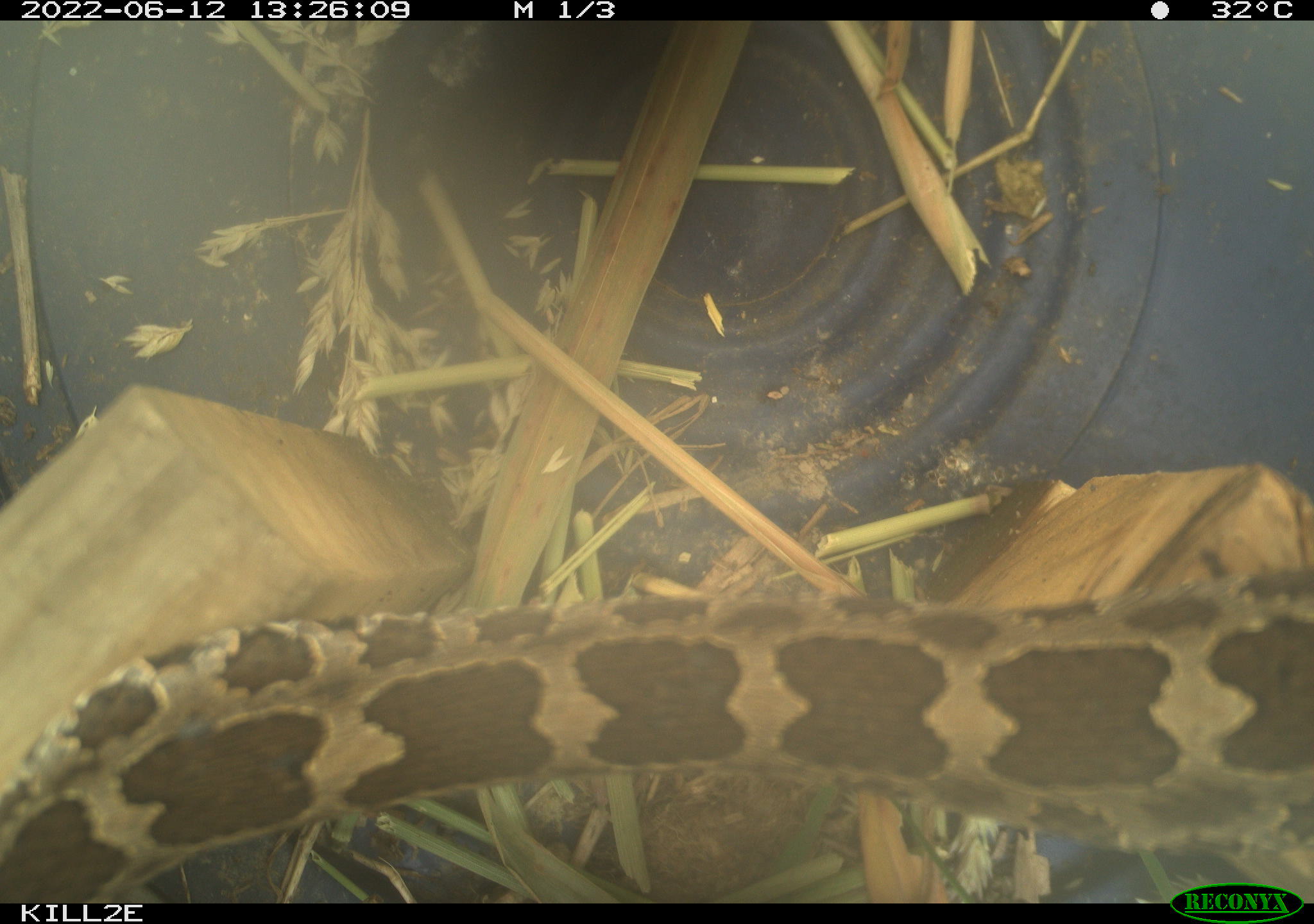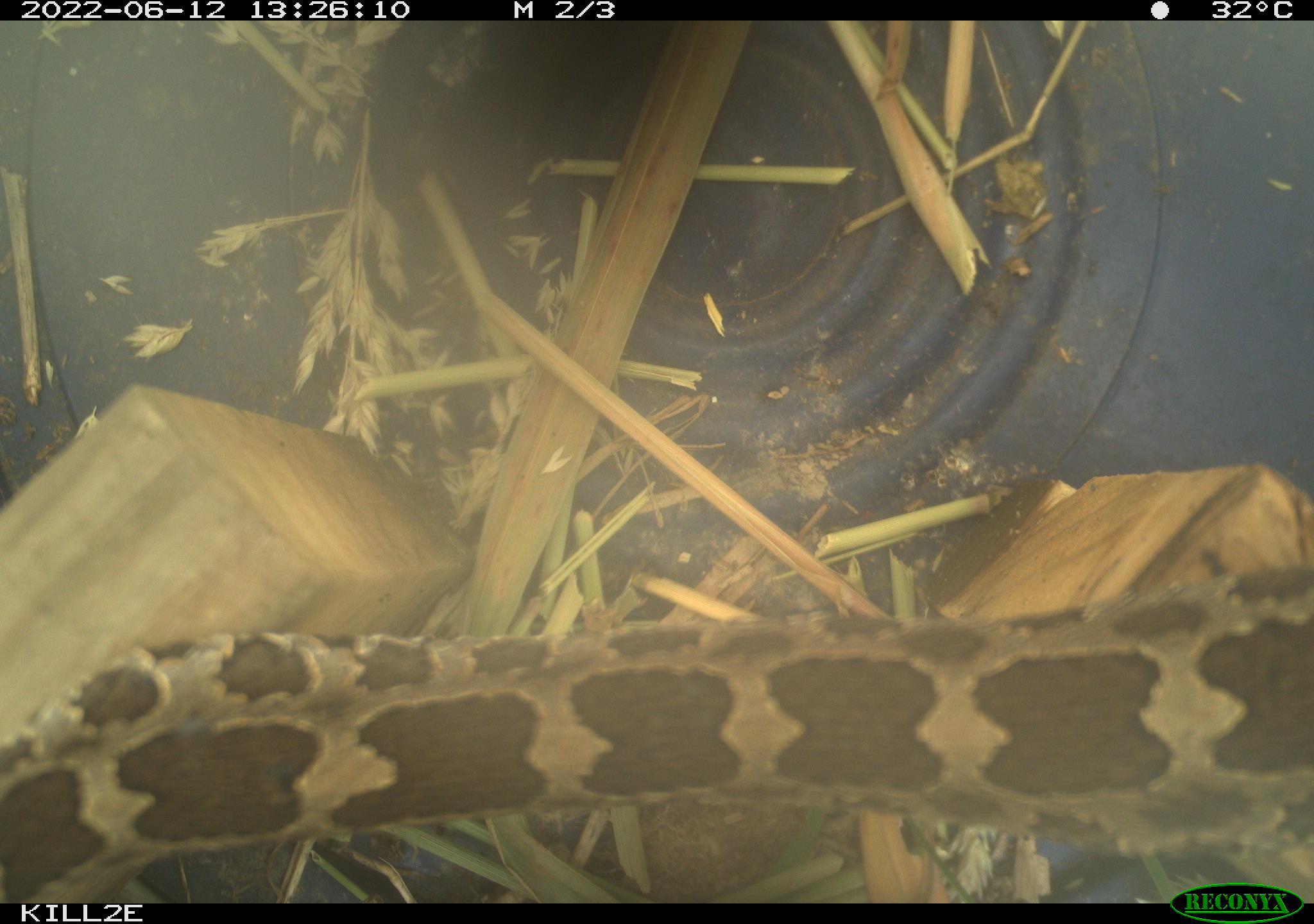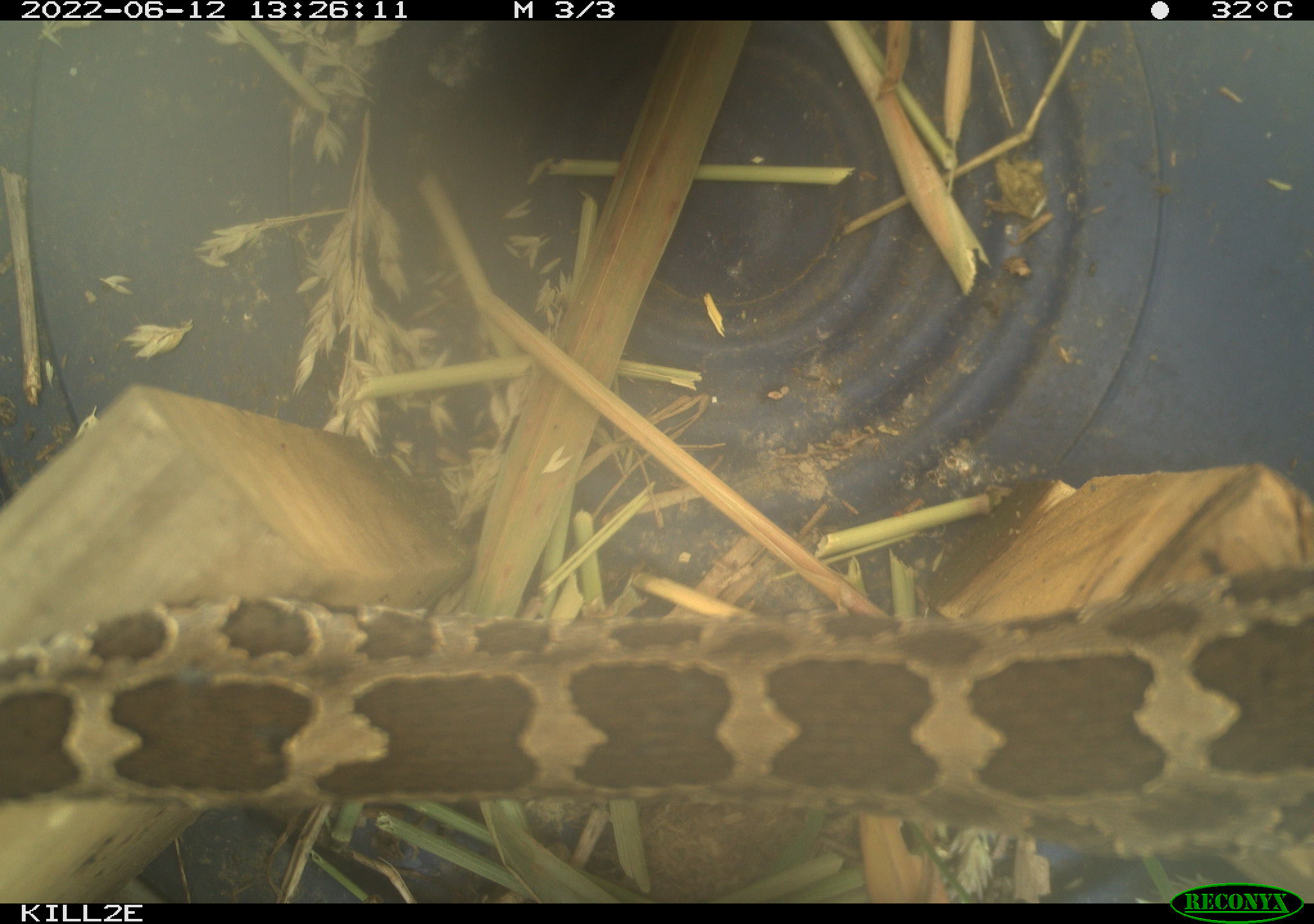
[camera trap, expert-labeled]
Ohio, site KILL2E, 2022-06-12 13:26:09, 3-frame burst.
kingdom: Animalia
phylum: Chordata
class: Reptilia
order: Squamata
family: Viperidae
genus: Sistrurus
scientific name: Sistrurus catenatus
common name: eastern massasauga